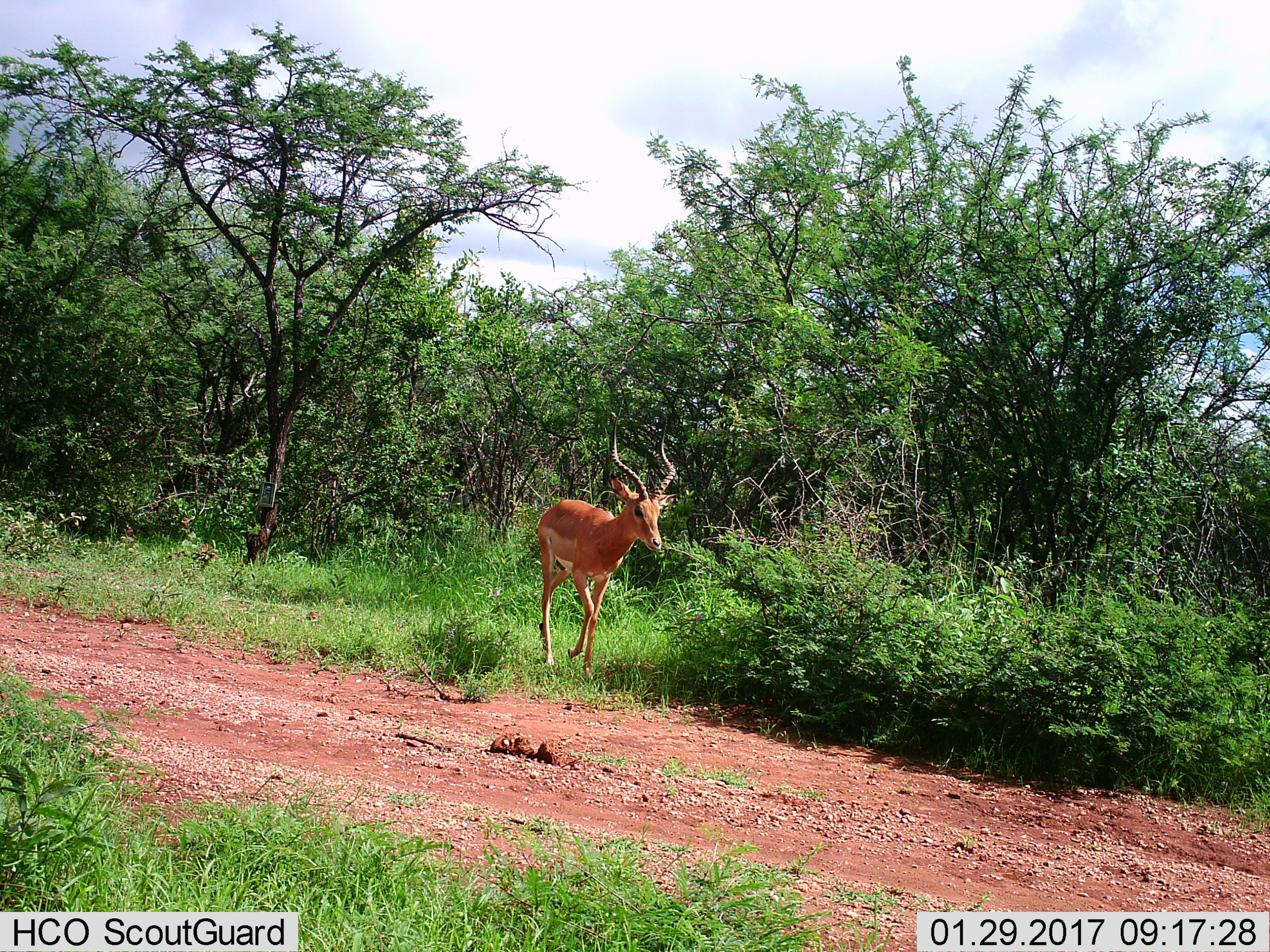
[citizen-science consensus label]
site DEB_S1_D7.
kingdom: Animalia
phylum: Chordata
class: Mammalia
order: Artiodactyla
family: Bovidae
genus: Aepyceros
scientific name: Aepyceros melampus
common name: impala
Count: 1.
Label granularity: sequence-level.